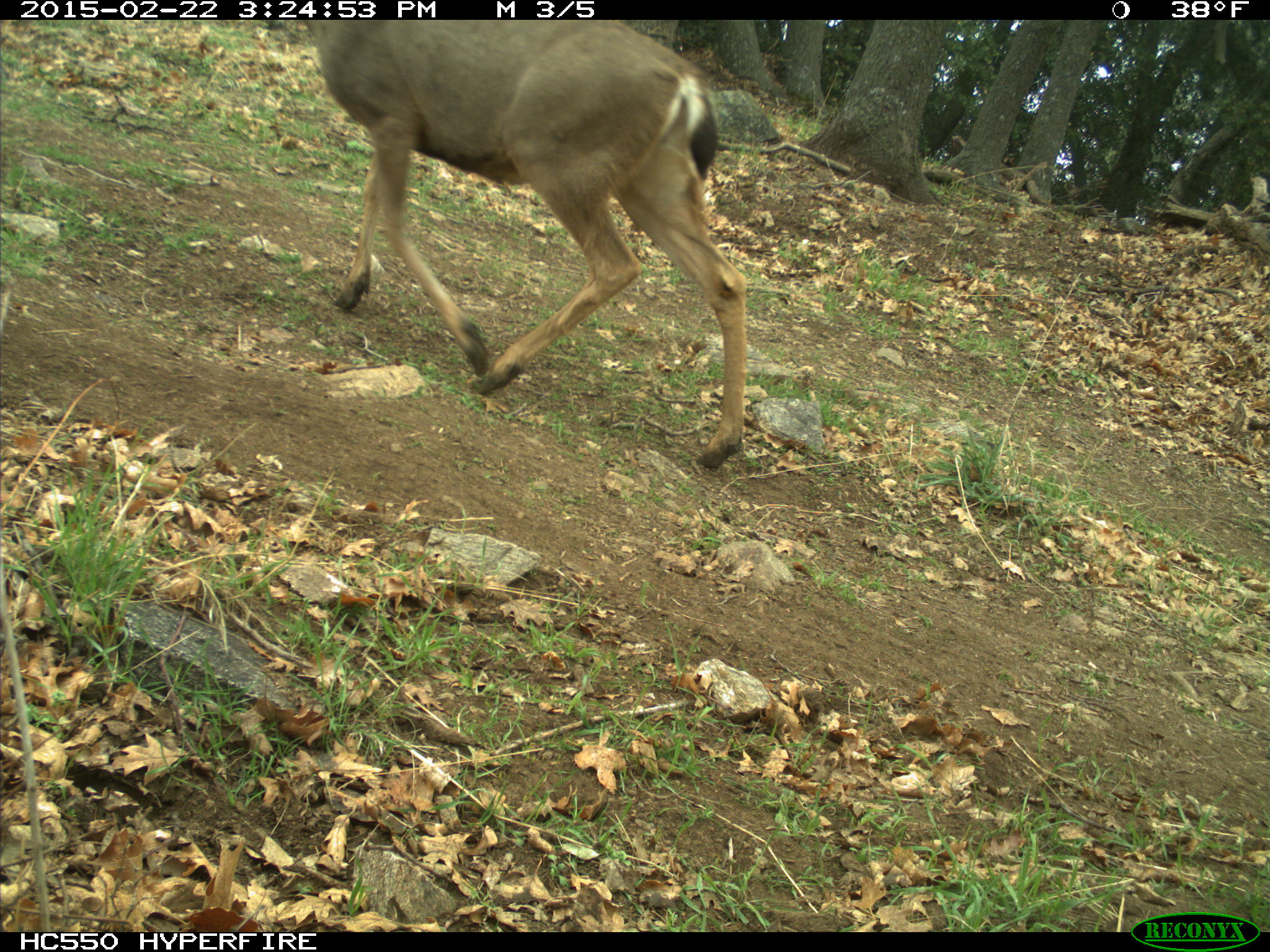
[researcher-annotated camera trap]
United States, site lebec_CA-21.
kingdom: Animalia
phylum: Chordata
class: Mammalia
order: Artiodactyla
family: Cervidae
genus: Odocoileus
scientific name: Odocoileus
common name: deer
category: unidentified deer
Unidentified deer (deer) (Odocoileus).